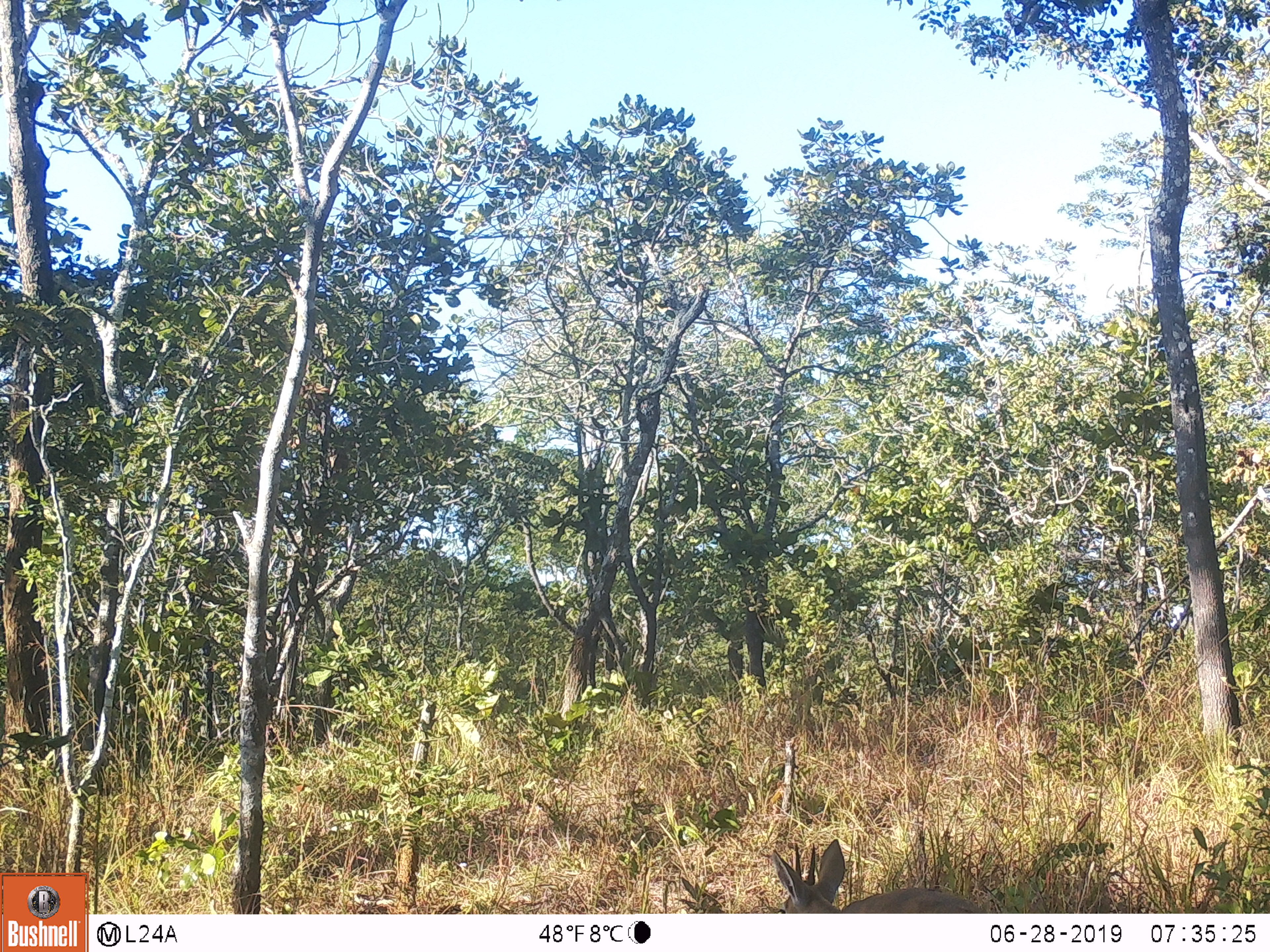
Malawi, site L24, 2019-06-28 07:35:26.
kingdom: Animalia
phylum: Chordata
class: Mammalia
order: Artiodactyla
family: Bovidae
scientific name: Antilopinae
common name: small antelope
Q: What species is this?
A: Small antelope (Antilopinae).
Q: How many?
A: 1.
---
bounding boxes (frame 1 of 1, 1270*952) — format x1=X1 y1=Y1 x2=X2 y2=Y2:
small antelope: x1=742 y1=834 x2=1007 y2=910